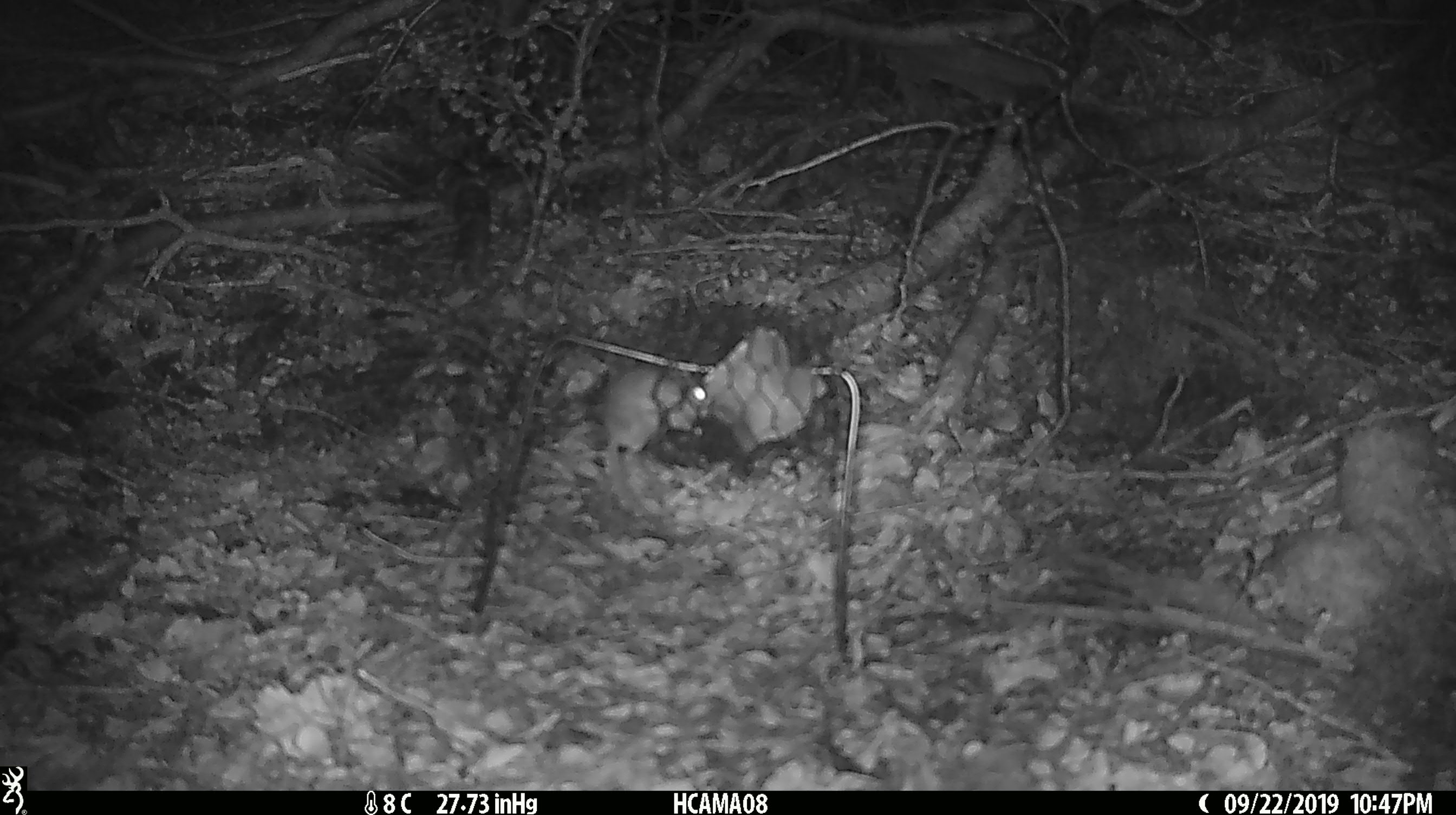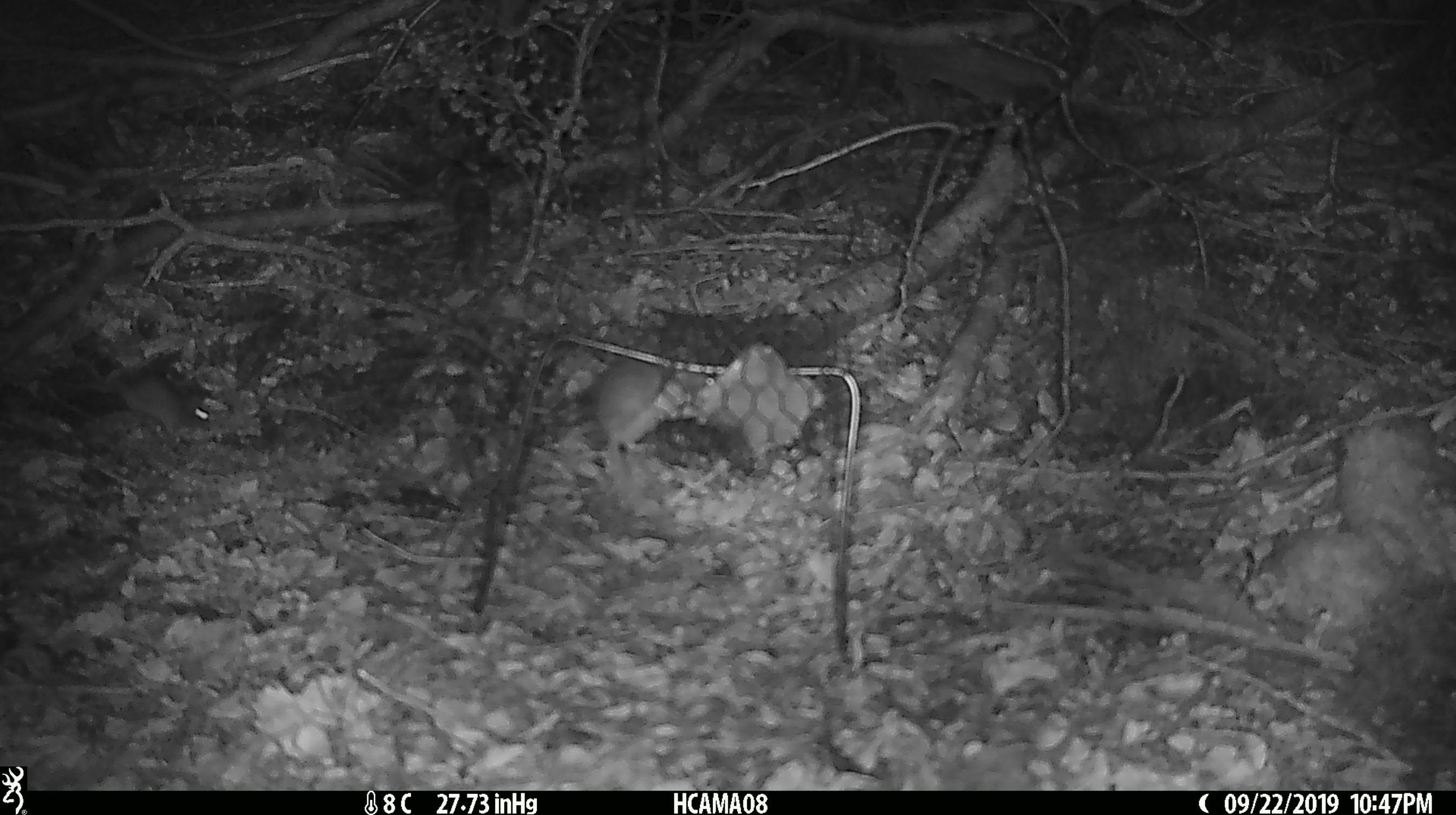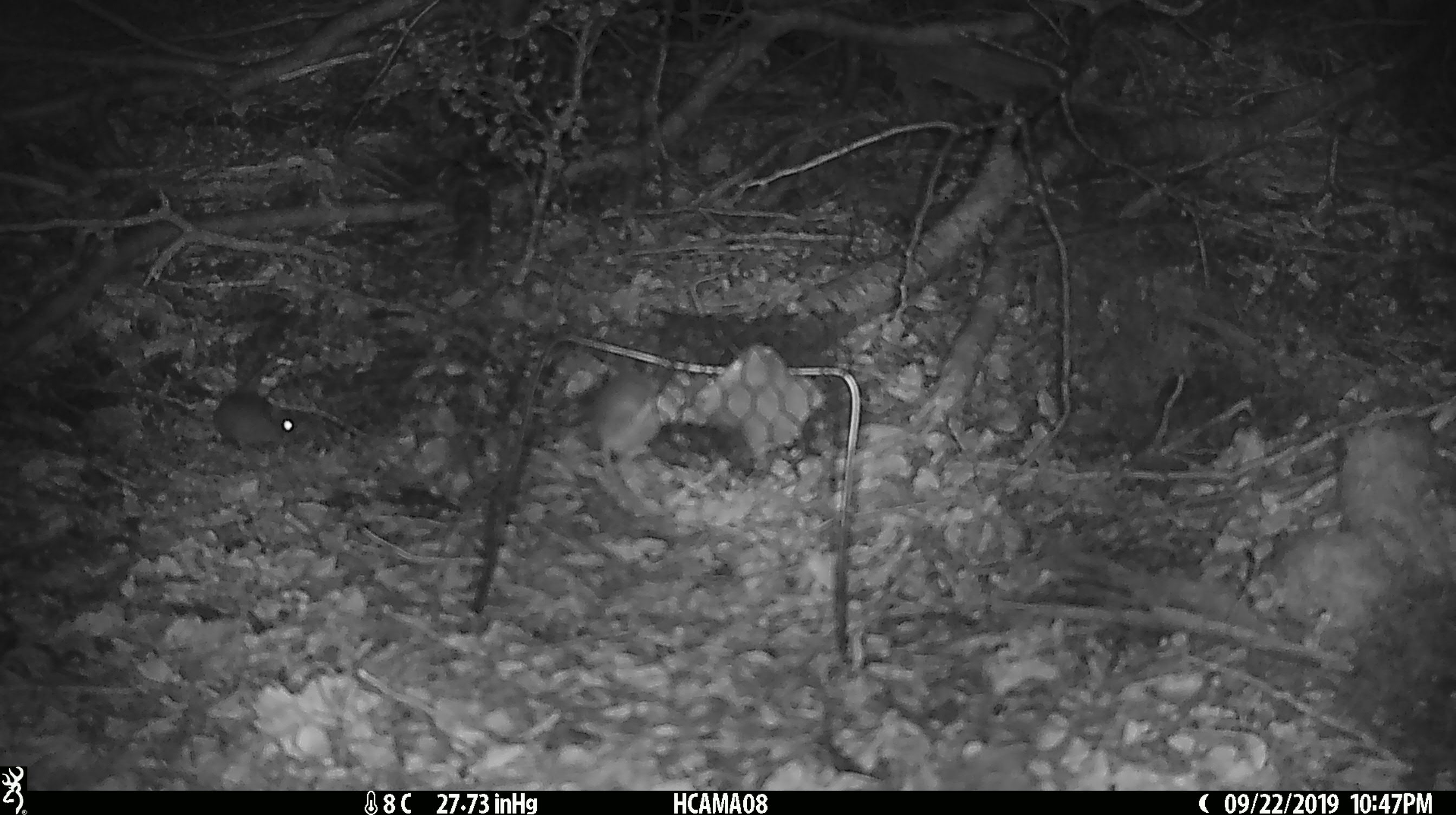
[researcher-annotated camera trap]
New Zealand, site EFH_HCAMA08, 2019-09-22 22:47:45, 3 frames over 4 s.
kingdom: Animalia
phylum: Chordata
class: Mammalia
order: Rodentia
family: Muridae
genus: Mus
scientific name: Mus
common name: mouse